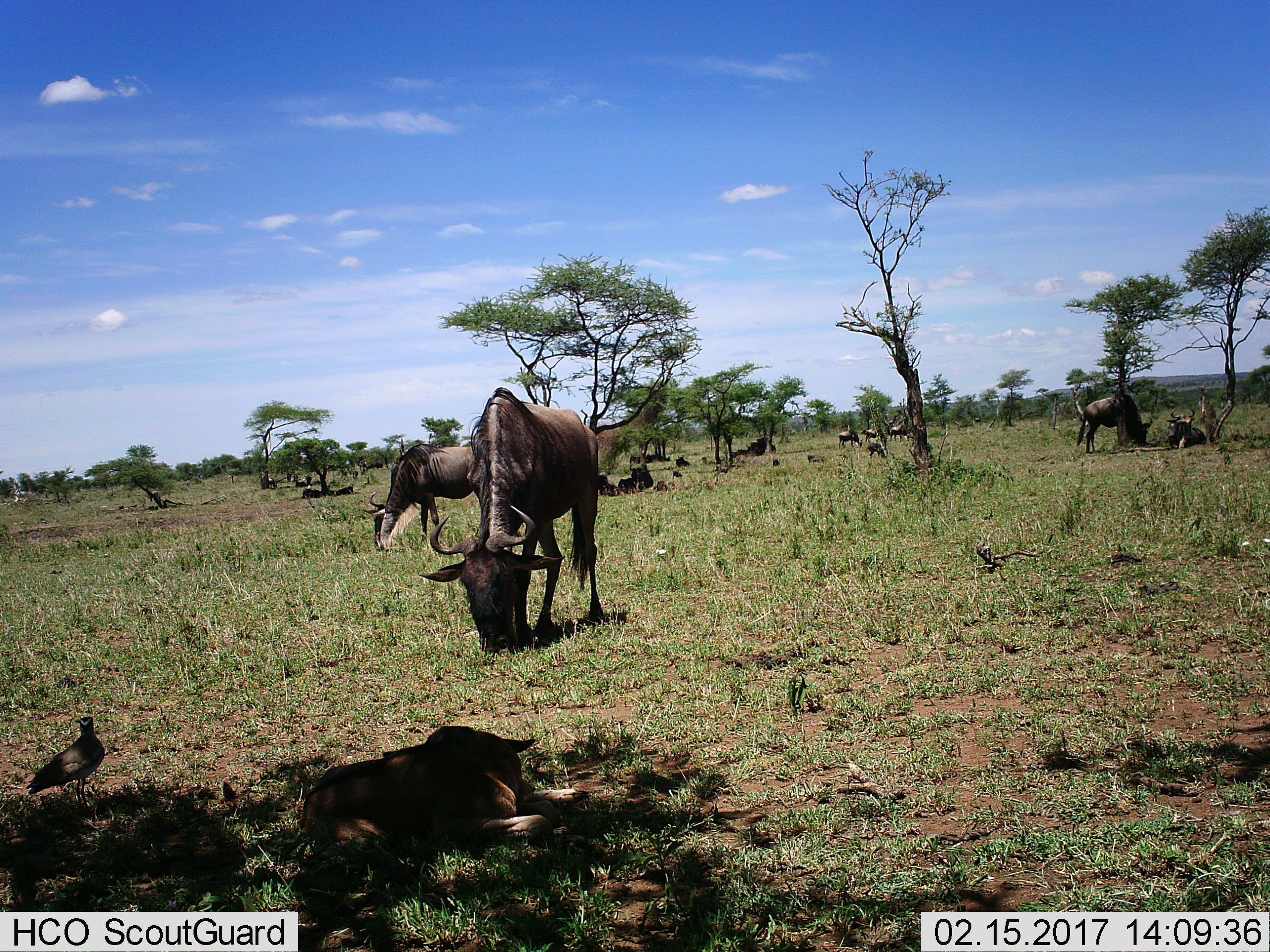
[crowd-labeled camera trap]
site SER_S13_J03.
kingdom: Animalia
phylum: Chordata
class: Mammalia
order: Artiodactyla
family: Bovidae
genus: Connochaetes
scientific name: Connochaetes taurinus taurinus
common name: blue wildebeest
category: wildebeestblue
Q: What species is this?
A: Wildebeestblue (blue wildebeest) (Connochaetes taurinus taurinus).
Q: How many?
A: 11-50.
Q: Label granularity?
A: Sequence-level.